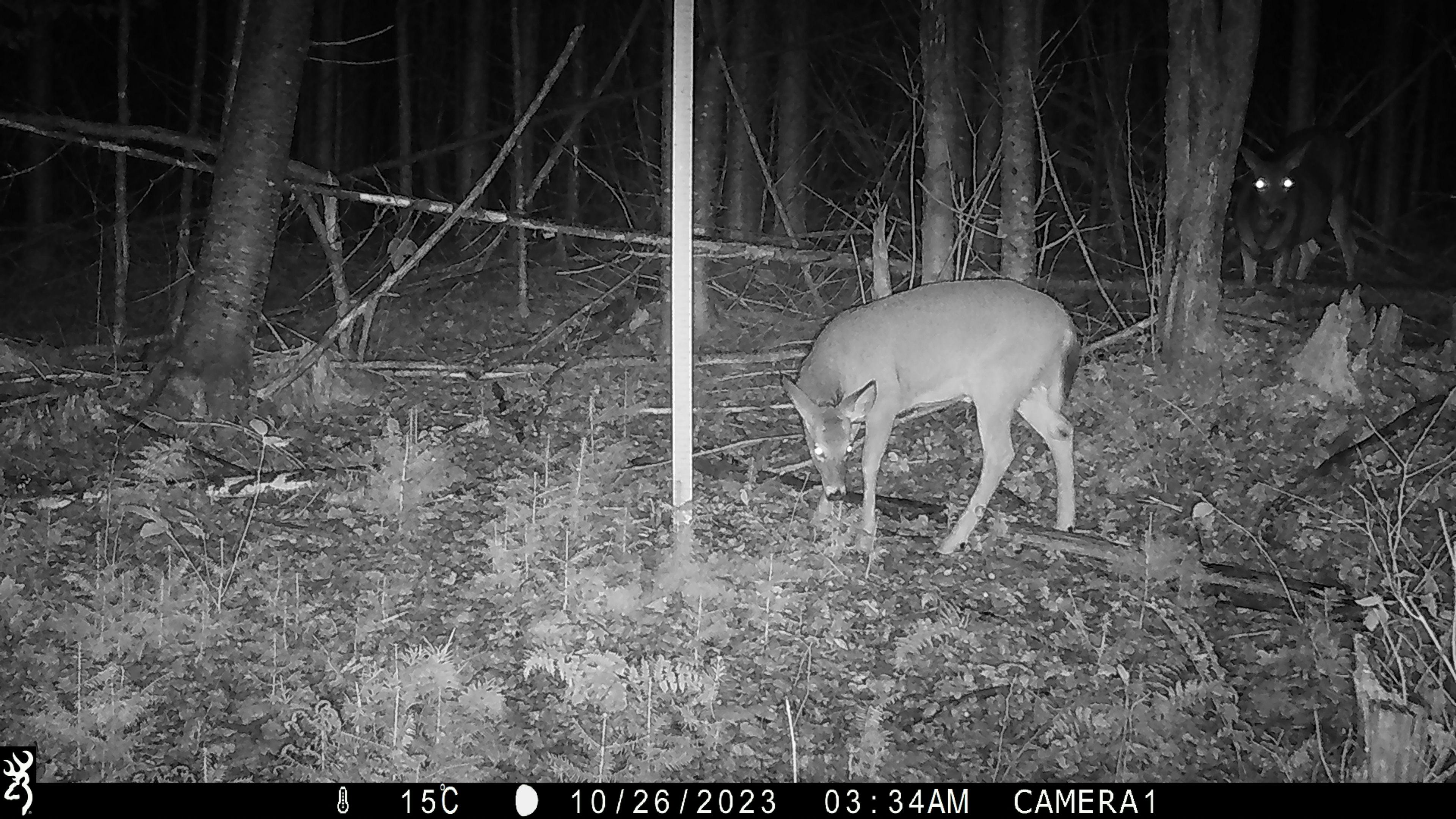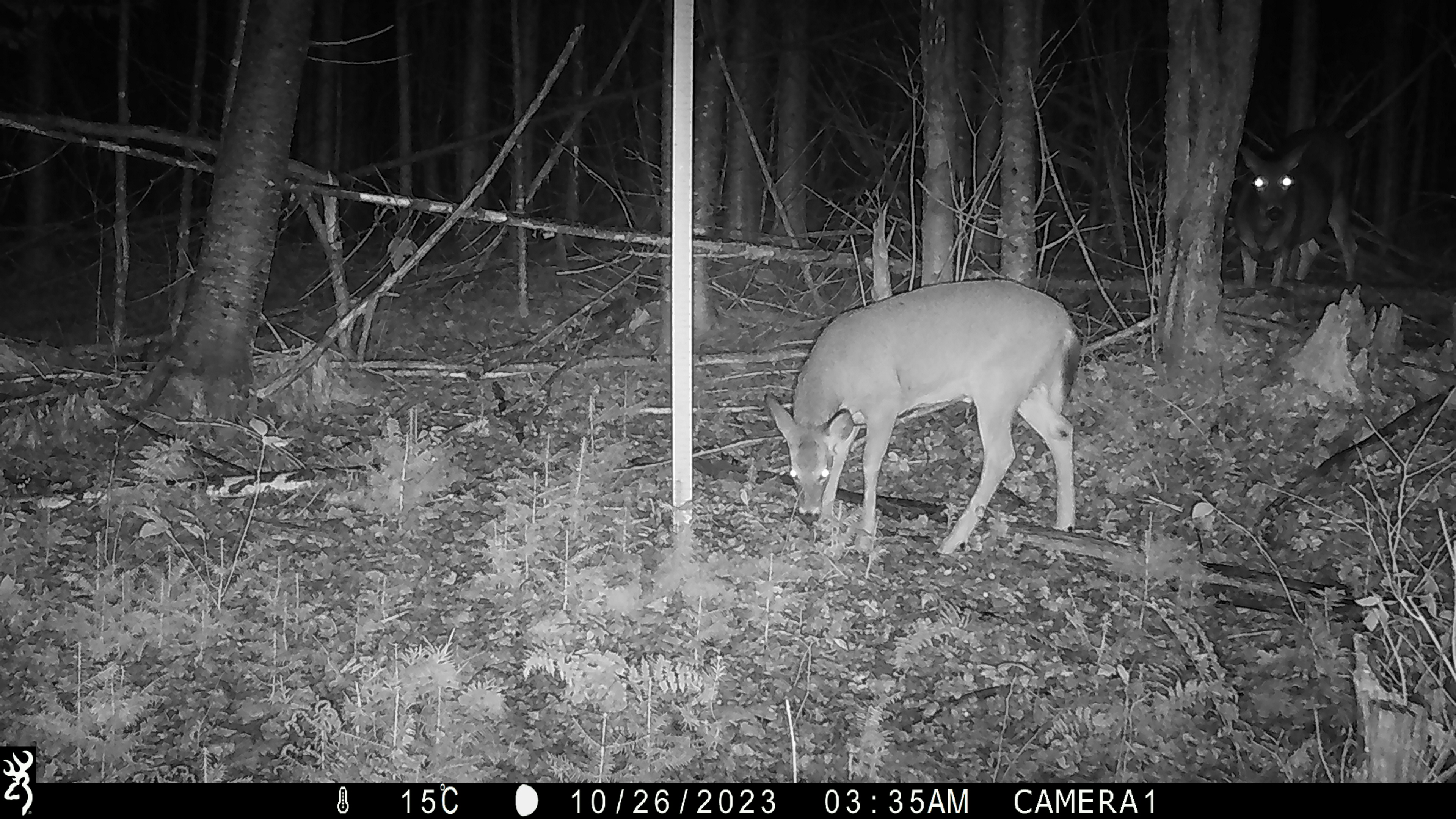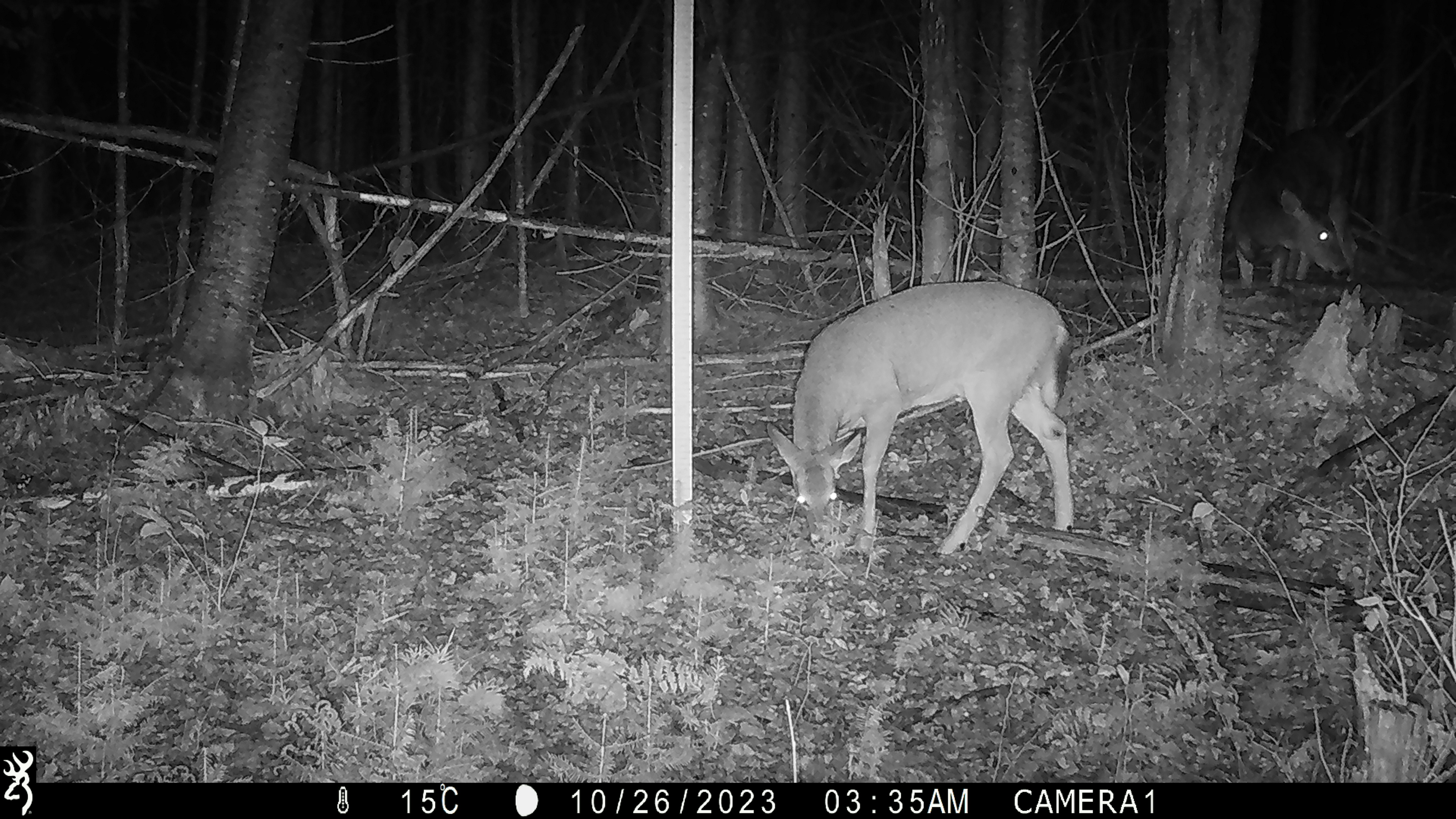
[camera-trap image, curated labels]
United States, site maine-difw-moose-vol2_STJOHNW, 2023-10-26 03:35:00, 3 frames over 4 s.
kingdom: Animalia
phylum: Chordata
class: Mammalia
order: Artiodactyla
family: Cervidae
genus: Odocoileus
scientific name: Odocoileus virginianus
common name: white-tailed deer